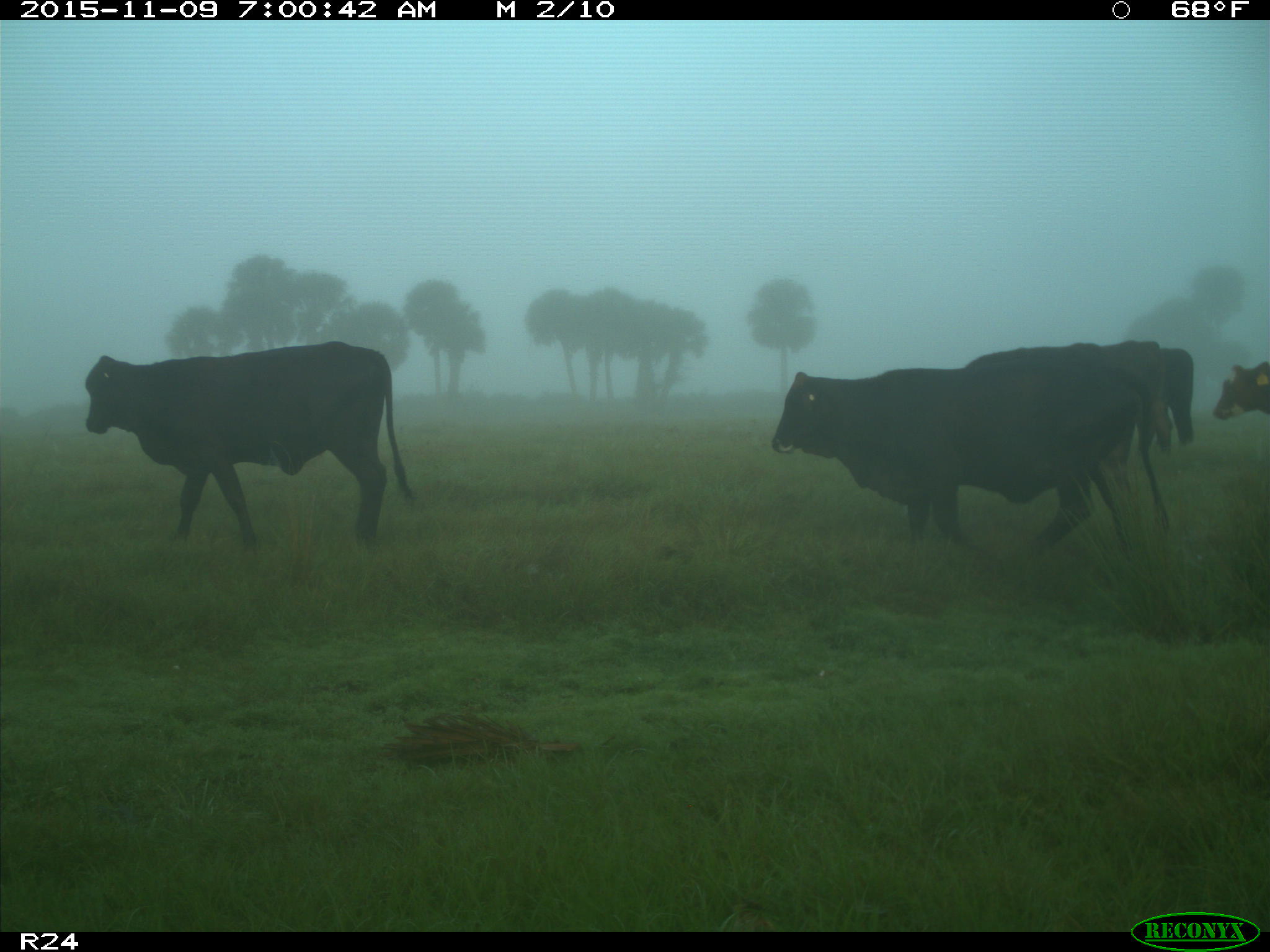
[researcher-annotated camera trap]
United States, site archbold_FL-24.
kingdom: Animalia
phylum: Chordata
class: Mammalia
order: Artiodactyla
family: Bovidae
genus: Bos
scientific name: Bos taurus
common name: domestic cow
Bos taurus (domestic cow).